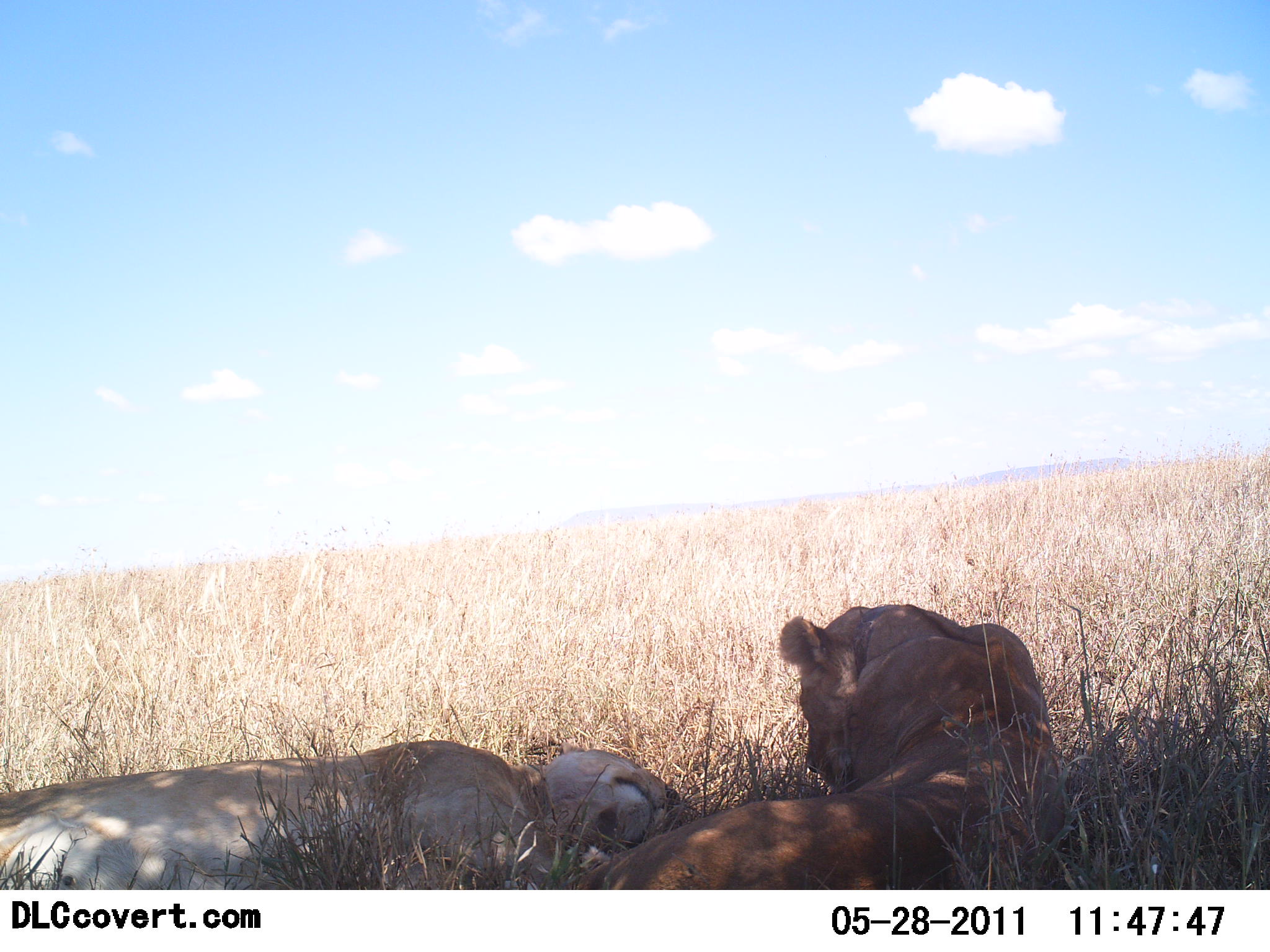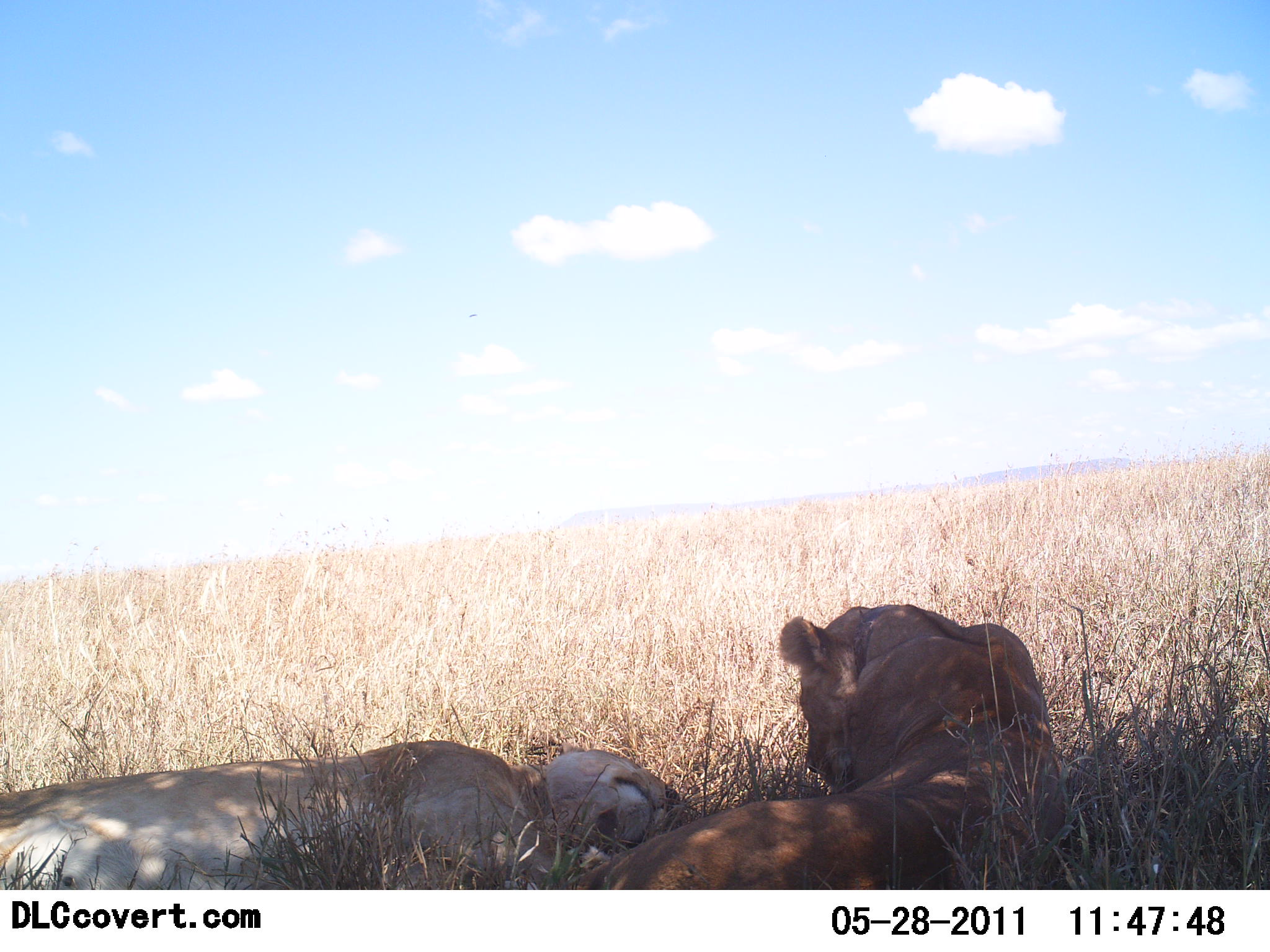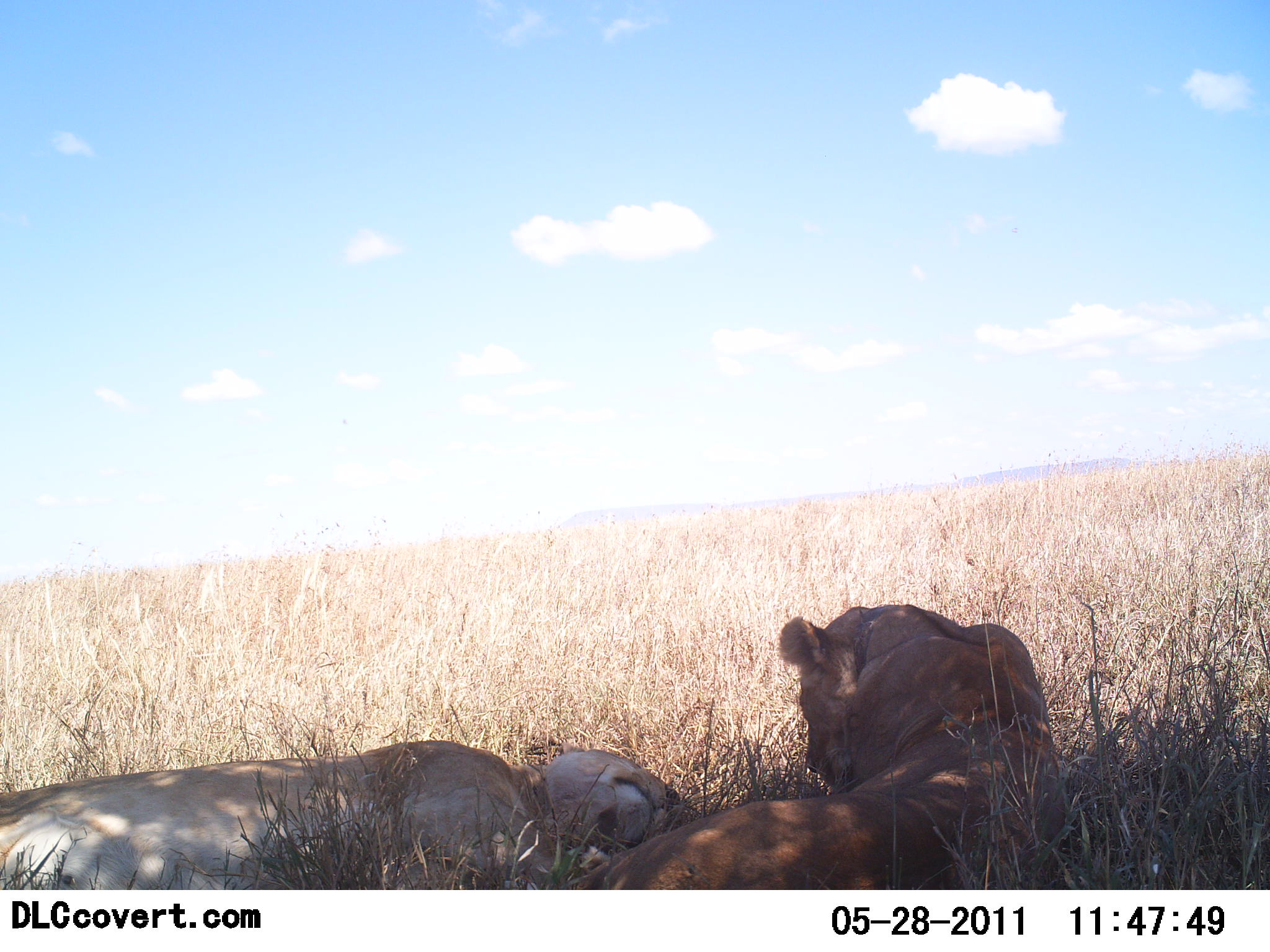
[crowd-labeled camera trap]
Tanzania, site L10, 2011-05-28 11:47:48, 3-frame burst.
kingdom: Animalia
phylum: Chordata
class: Mammalia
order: Carnivora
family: Felidae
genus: Panthera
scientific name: Panthera leo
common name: lion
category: lionfemale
Lionfemale (lion) (Panthera leo), count 2. Behavior (volunteer vote fractions): standing 0%, resting 100%, moving 0%, interacting 0%. Young present (vote fraction): 0%. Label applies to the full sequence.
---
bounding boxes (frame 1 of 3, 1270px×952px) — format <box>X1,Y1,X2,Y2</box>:
animal: <box>571,604,1057,890</box>; <box>0,738,687,889</box>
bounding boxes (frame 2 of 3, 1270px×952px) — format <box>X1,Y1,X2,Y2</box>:
animal: <box>610,605,1059,889</box>; <box>0,743,690,891</box>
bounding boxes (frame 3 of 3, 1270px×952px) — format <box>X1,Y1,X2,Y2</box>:
animal: <box>597,605,1051,888</box>; <box>0,739,690,889</box>